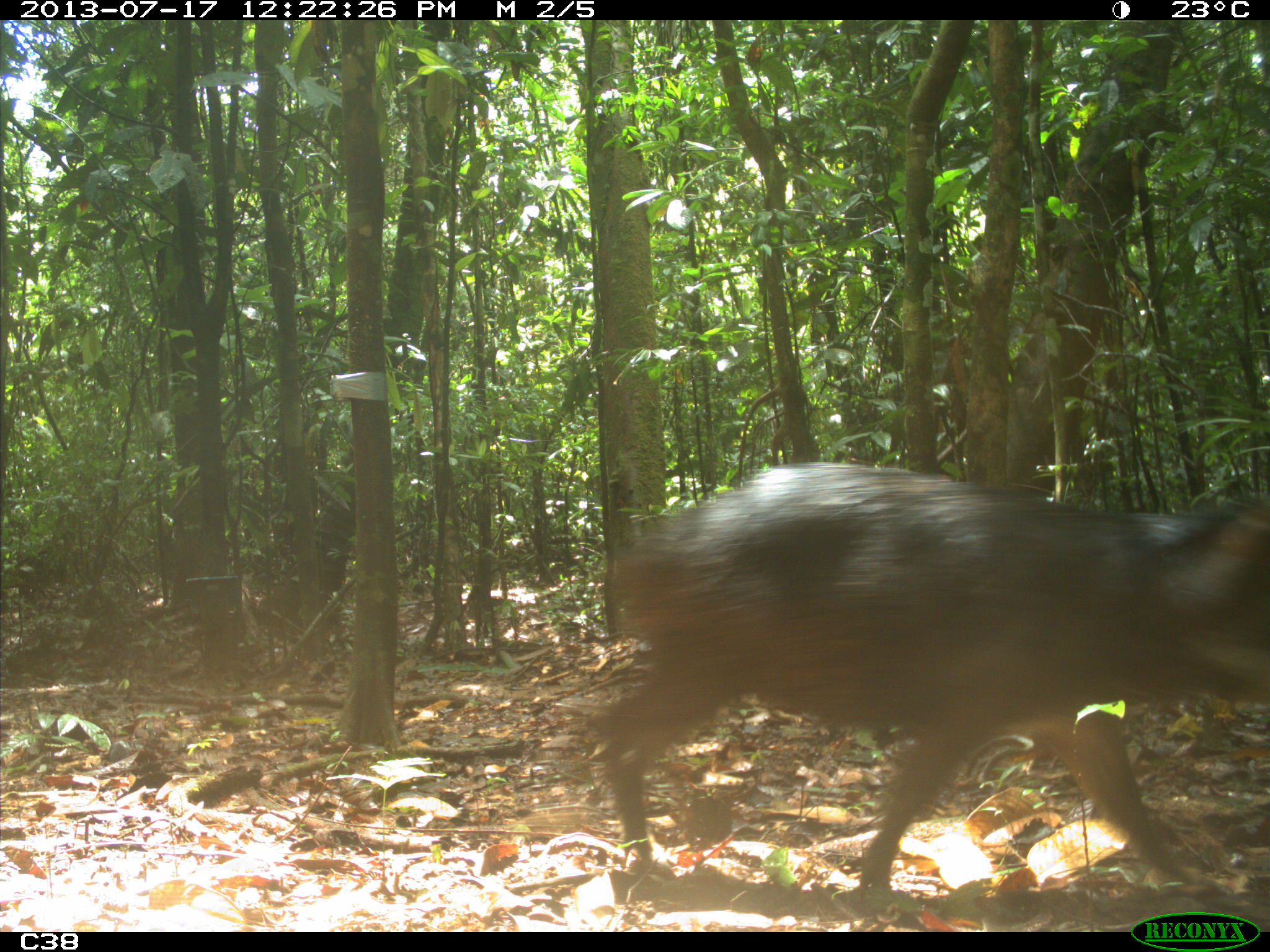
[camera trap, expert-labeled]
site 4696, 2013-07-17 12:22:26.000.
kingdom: Animalia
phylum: Chordata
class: Mammalia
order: Artiodactyla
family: Tayassuidae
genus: Tayassu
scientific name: Tayassu pecari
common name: white-lipped peccary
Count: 9.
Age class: adult.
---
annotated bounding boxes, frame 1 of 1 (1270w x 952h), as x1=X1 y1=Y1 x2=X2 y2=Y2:
tayassu pecari: x1=590 y1=459 x2=1269 y2=900